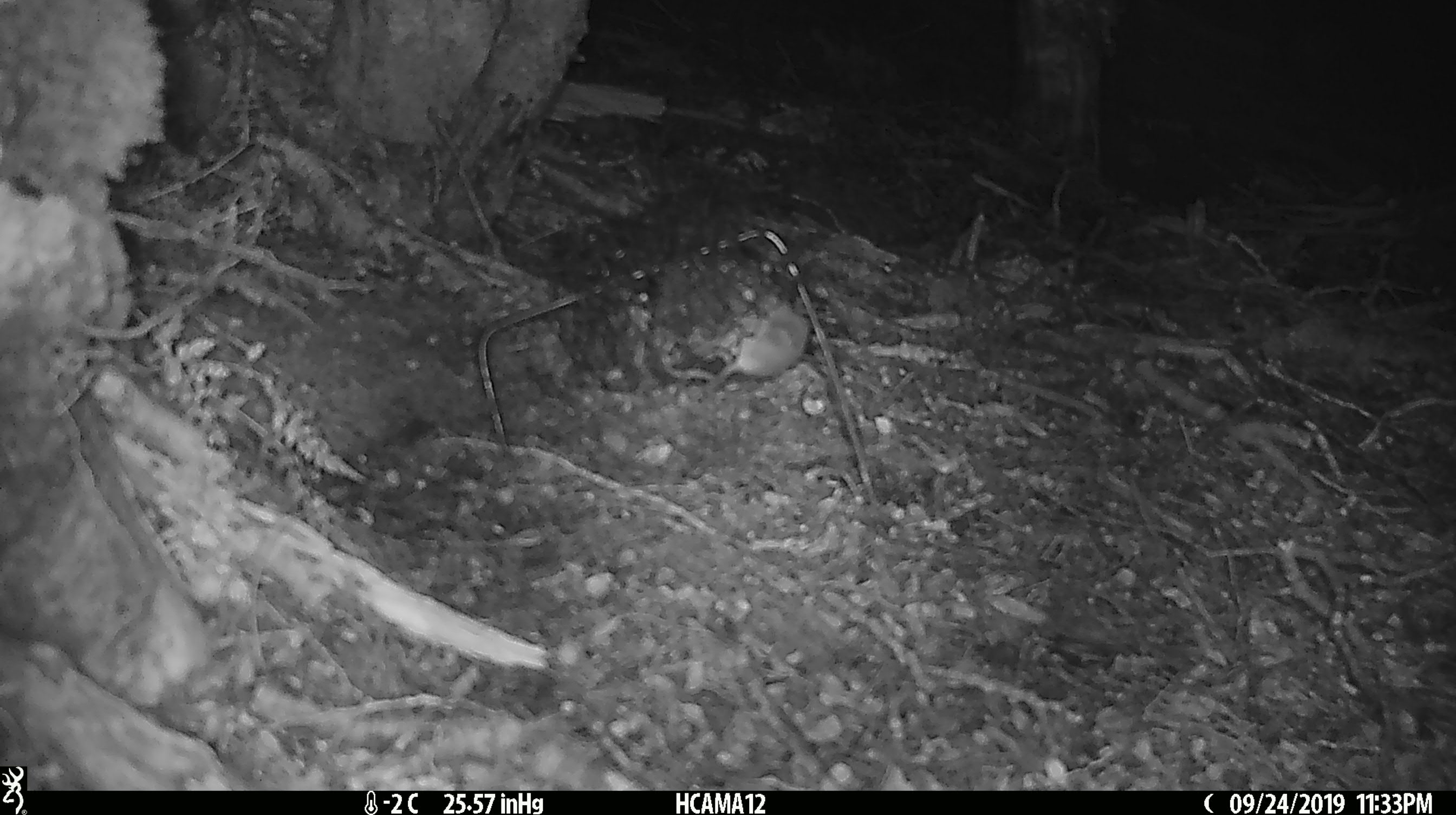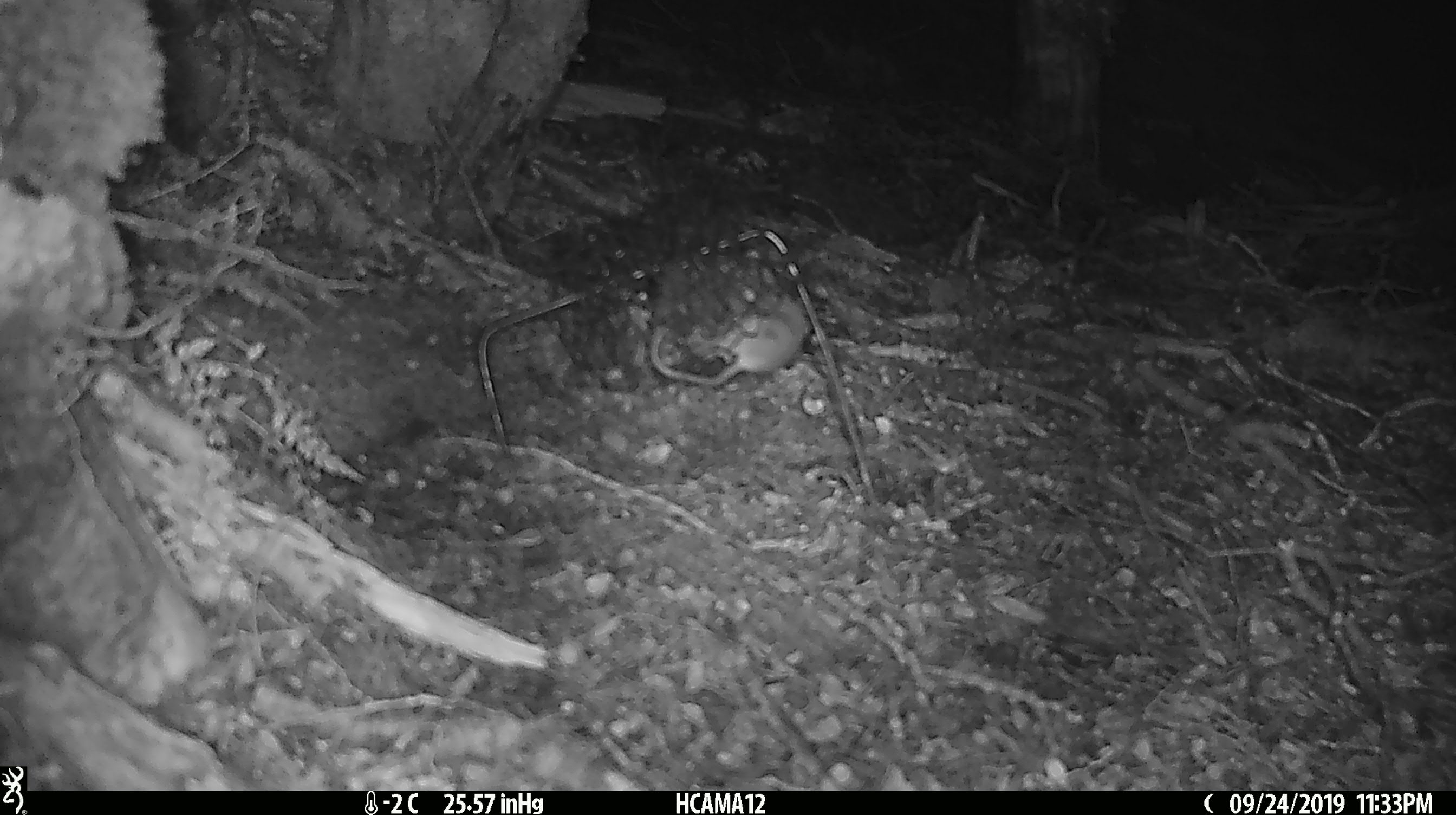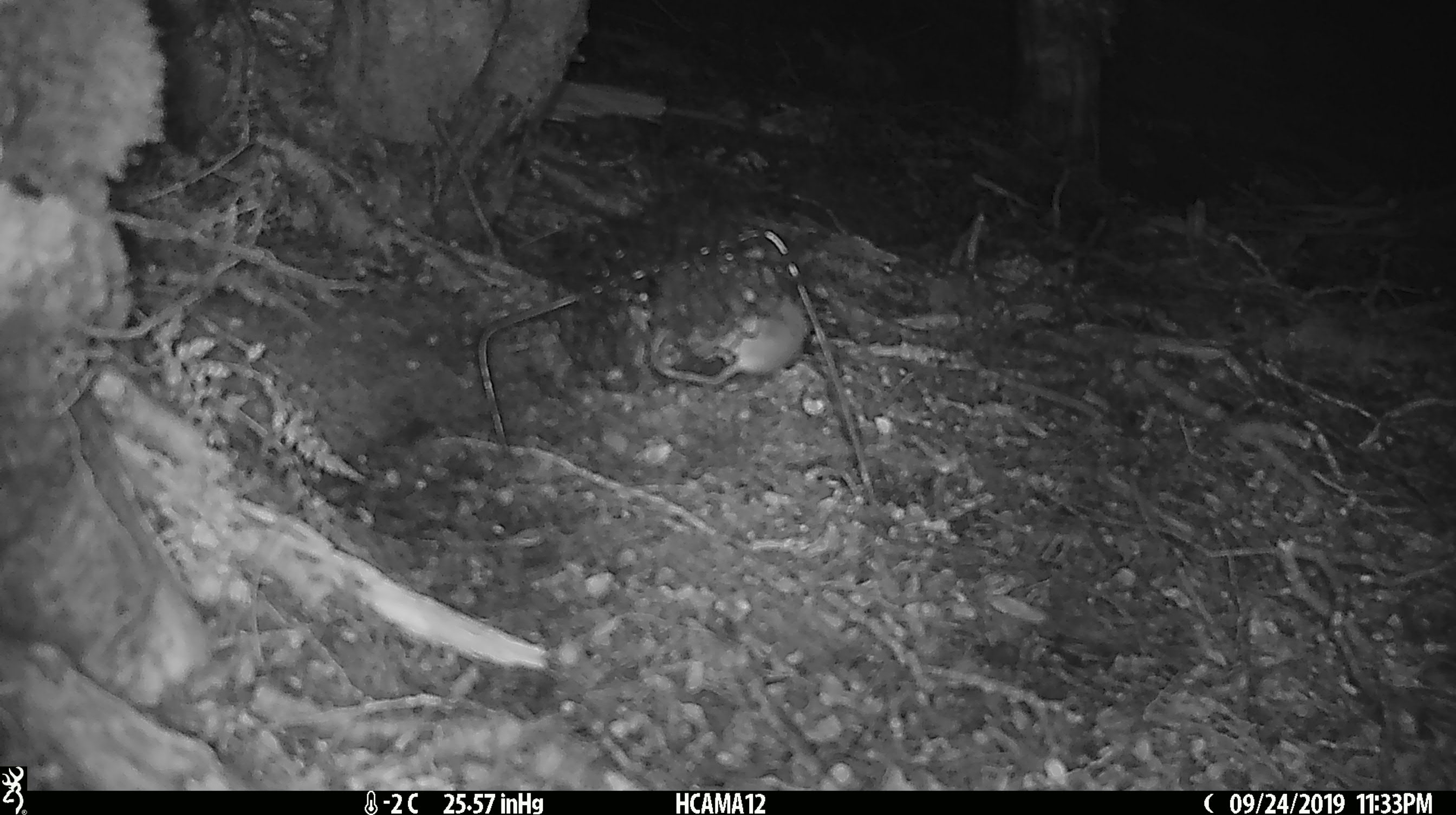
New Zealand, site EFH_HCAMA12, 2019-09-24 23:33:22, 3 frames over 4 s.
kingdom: Animalia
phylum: Chordata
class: Mammalia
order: Rodentia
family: Muridae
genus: Mus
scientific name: Mus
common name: mouse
Mouse (Mus).